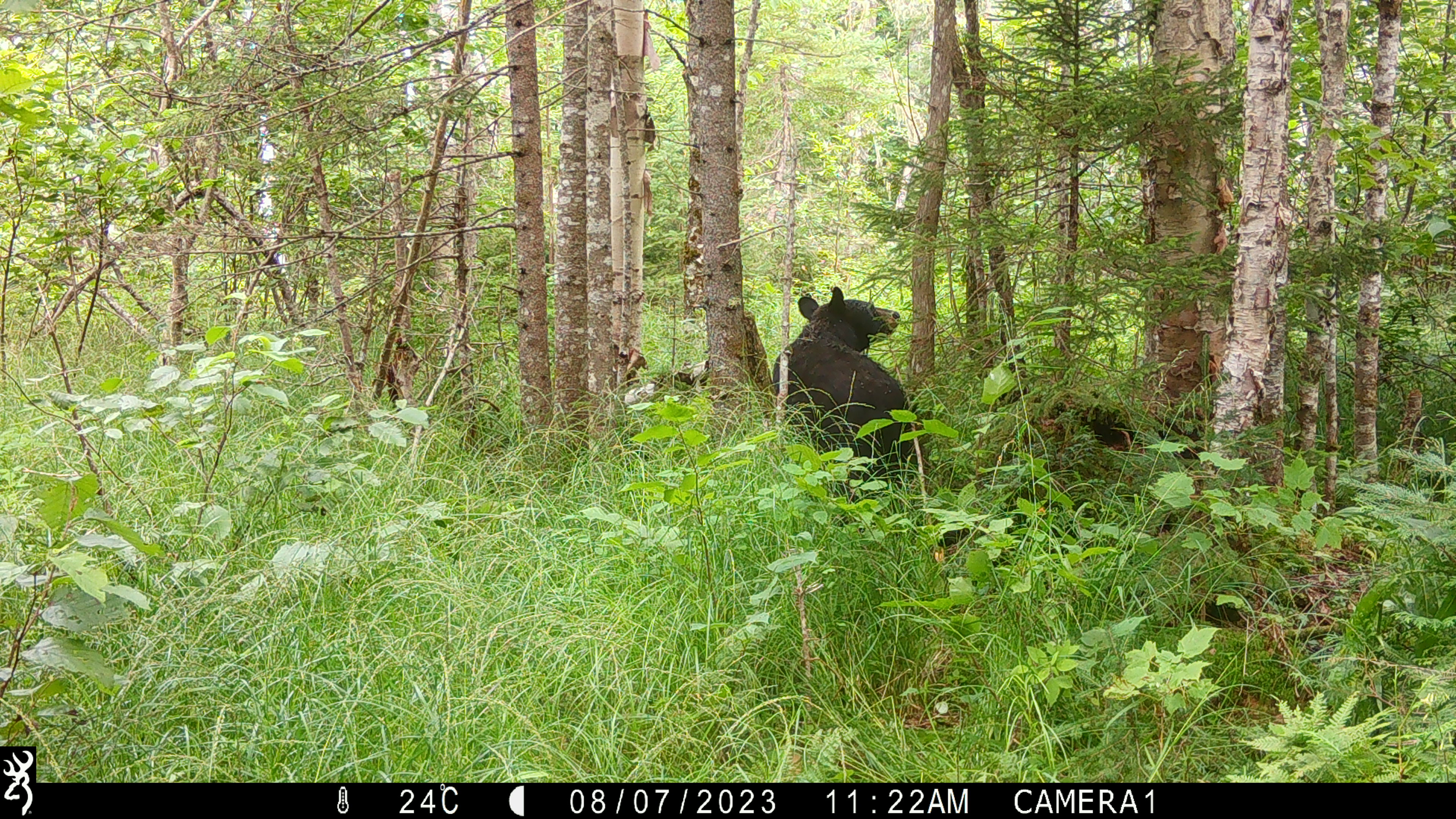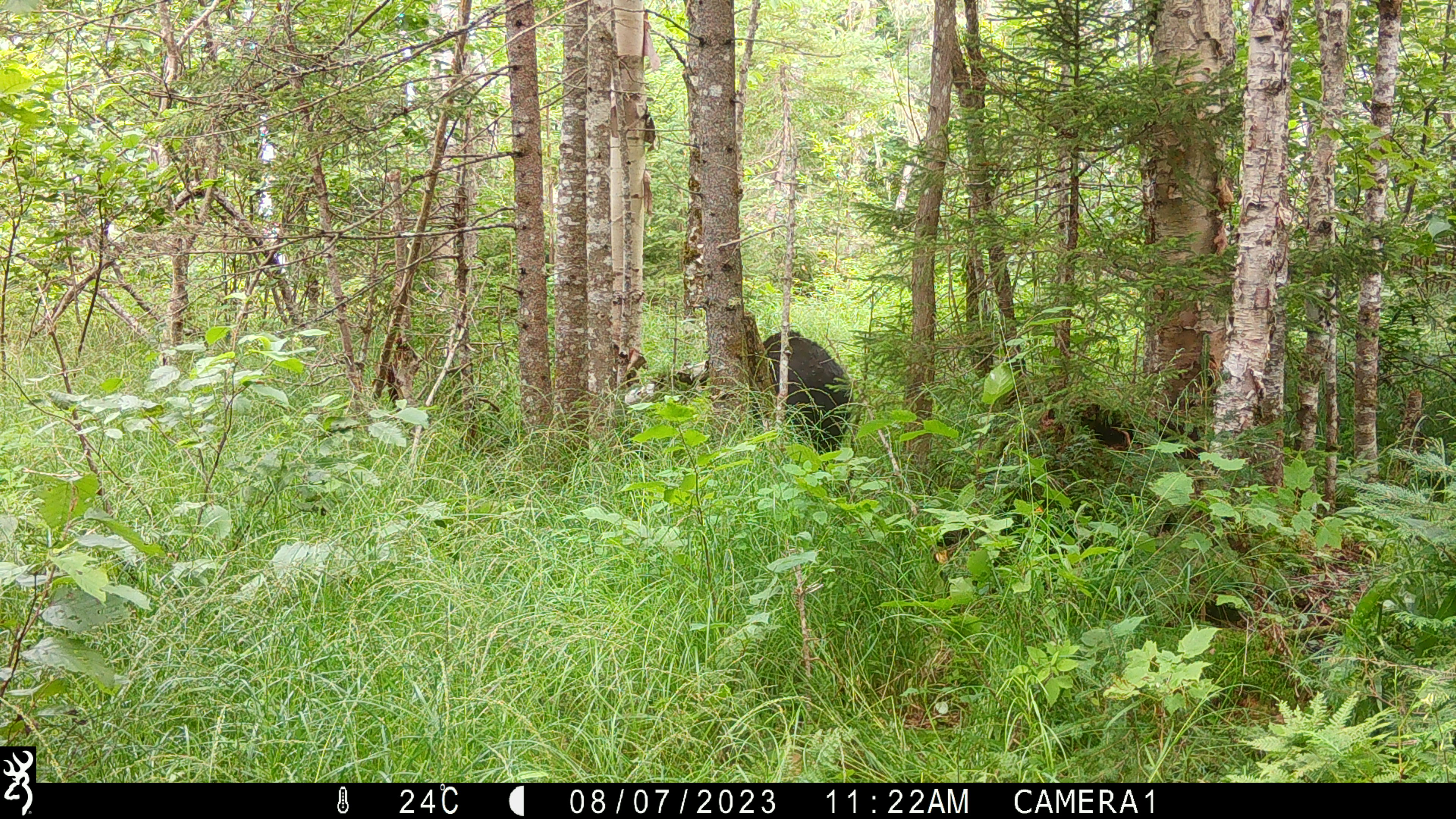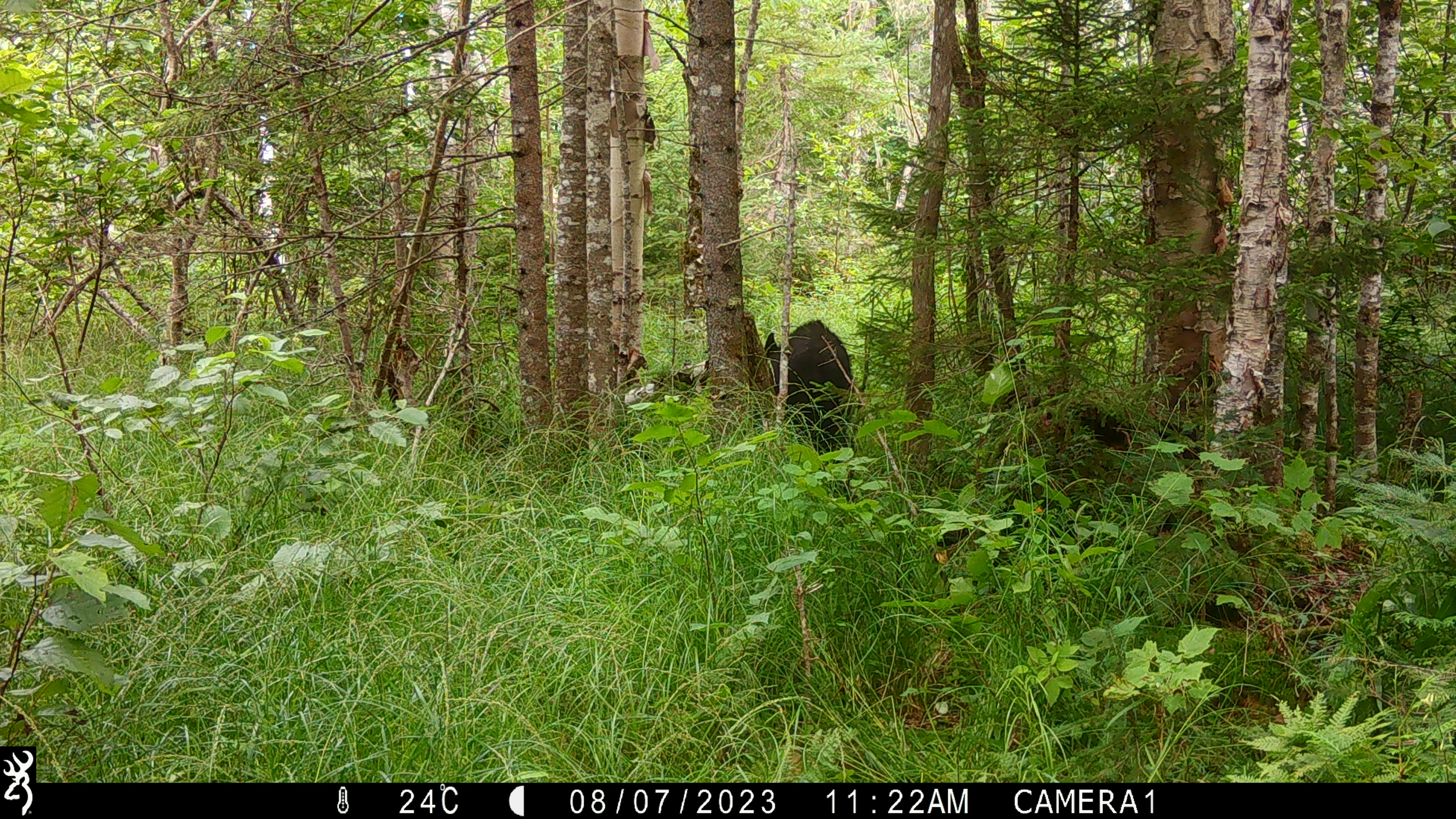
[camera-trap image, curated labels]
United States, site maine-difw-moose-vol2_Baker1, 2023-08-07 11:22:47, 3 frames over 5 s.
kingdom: Animalia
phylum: Chordata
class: Mammalia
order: Carnivora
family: Ursidae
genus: Ursus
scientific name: Ursus americanus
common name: black bear